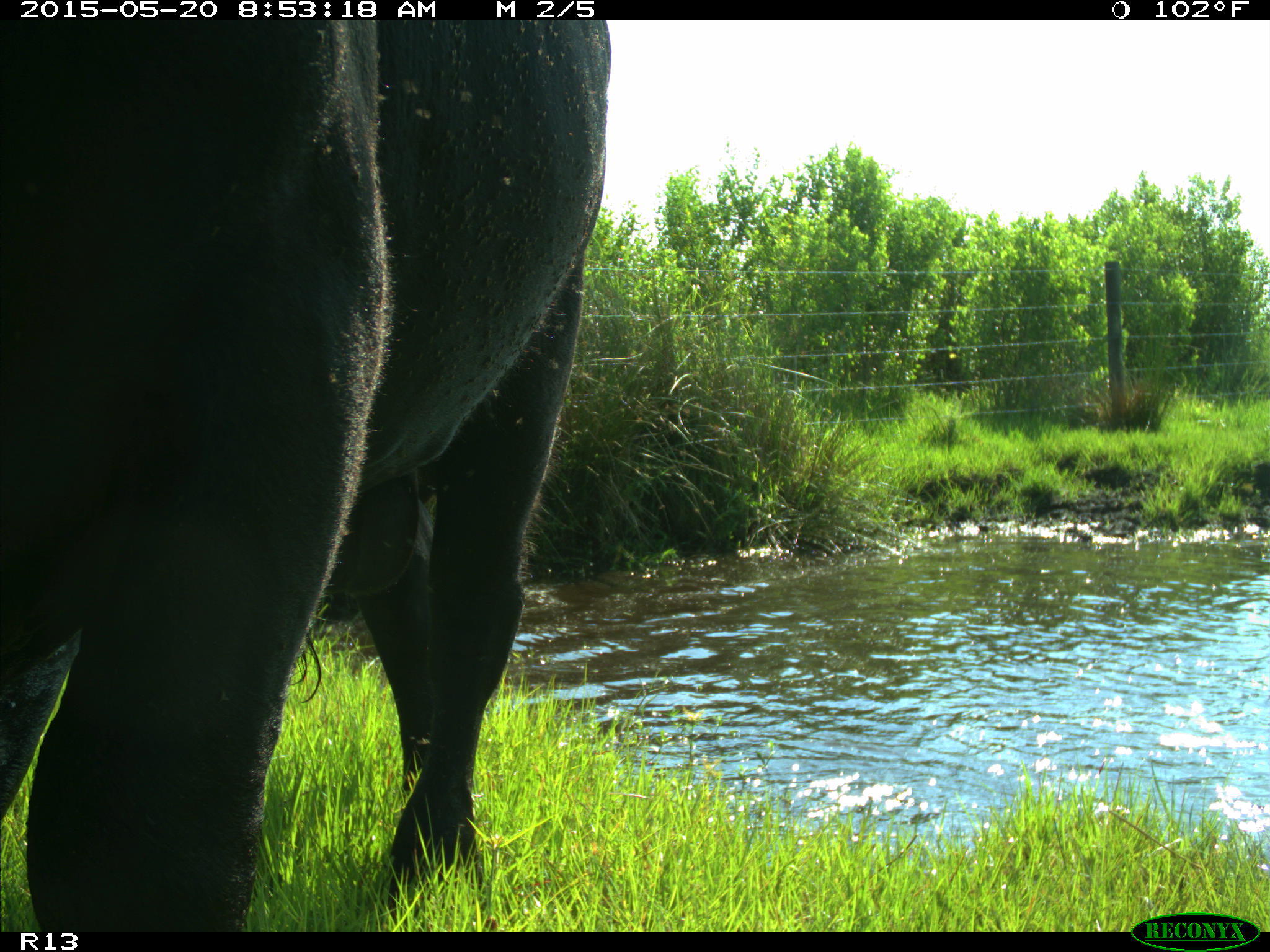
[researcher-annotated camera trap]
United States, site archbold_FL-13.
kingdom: Animalia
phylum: Chordata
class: Mammalia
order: Artiodactyla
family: Bovidae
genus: Bos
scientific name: Bos taurus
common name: domestic cow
Bos taurus (domestic cow).